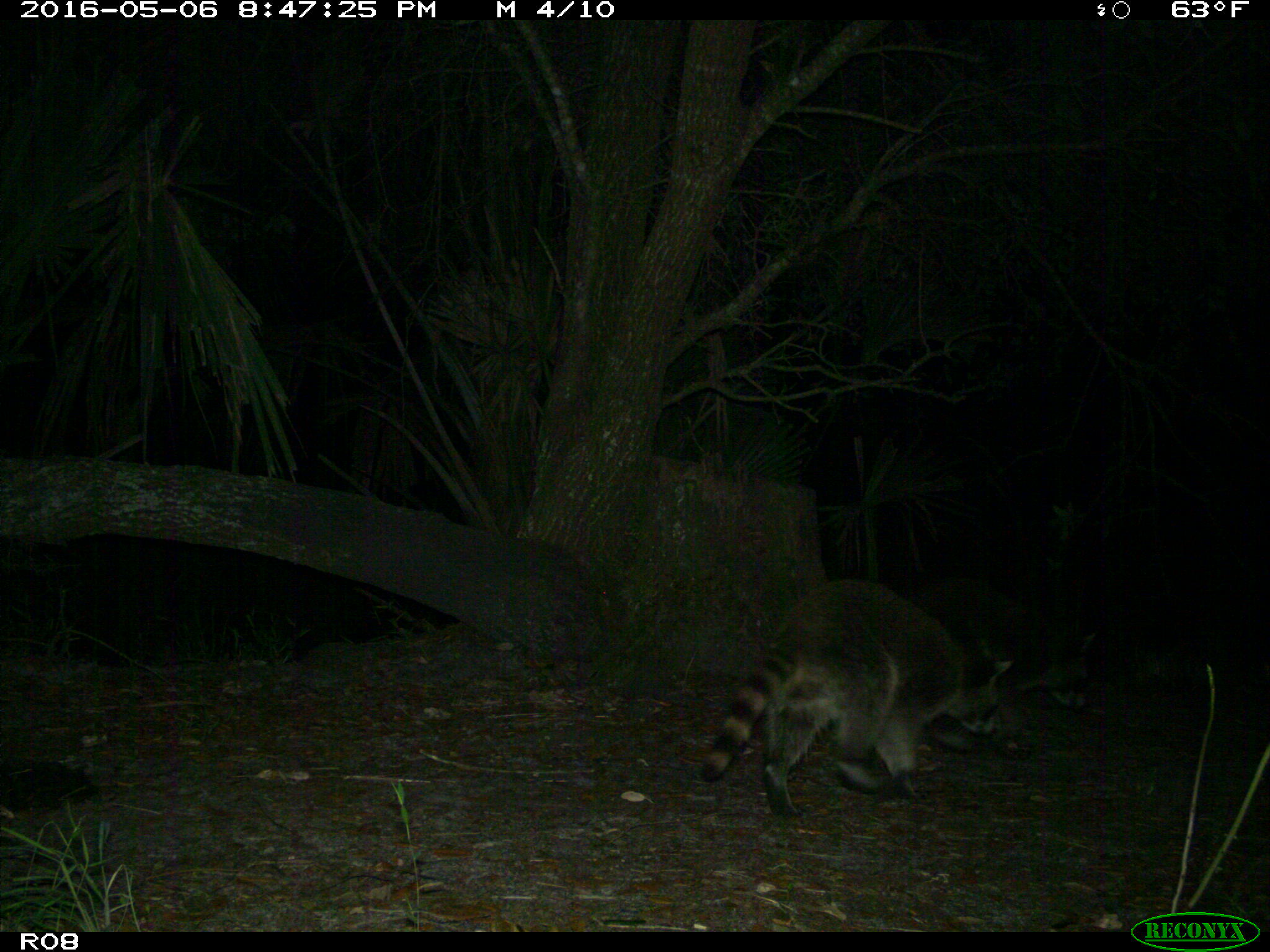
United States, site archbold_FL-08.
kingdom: Animalia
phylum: Chordata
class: Mammalia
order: Carnivora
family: Procyonidae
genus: Procyon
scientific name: Procyon lotor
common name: common raccoon